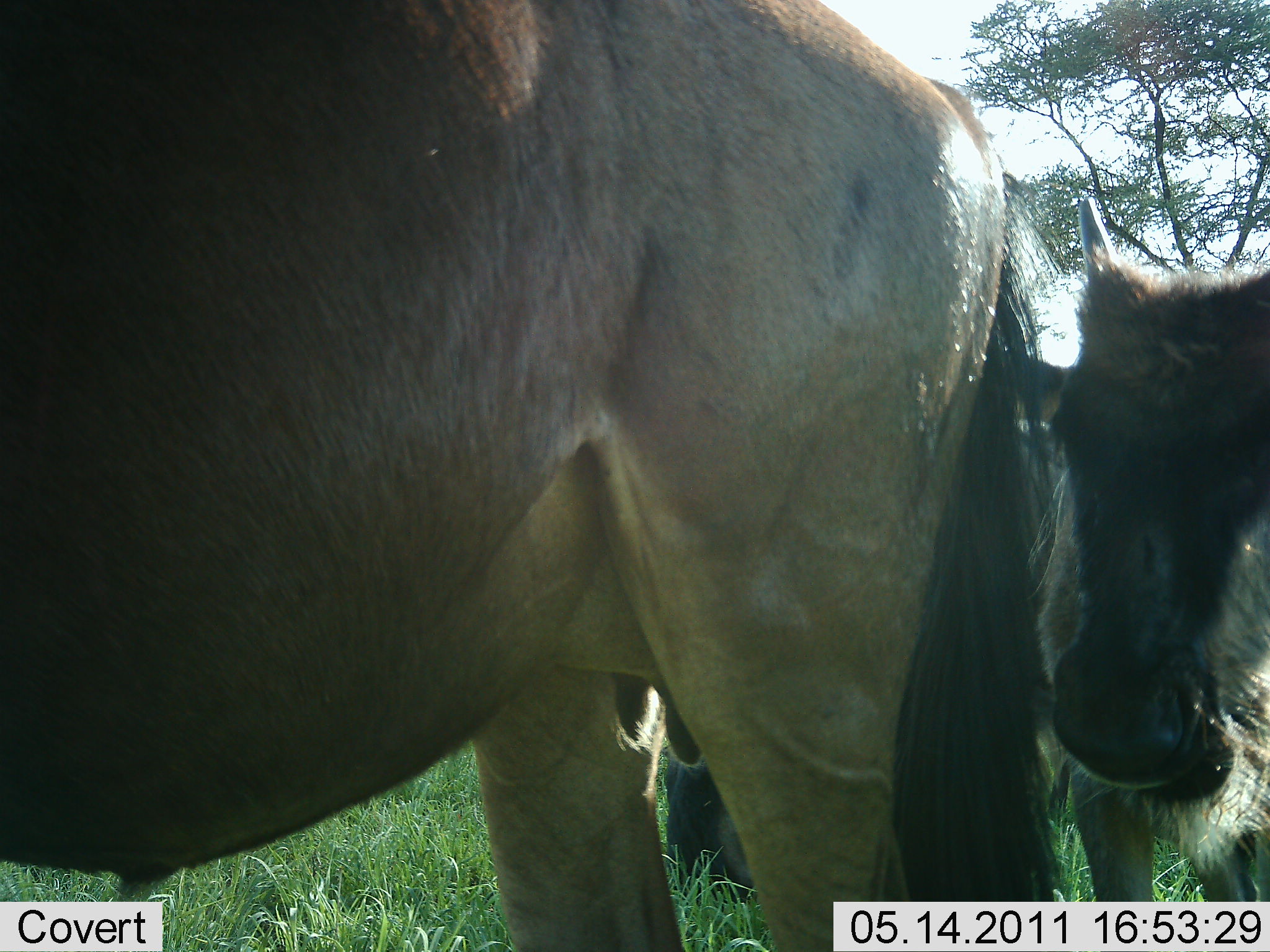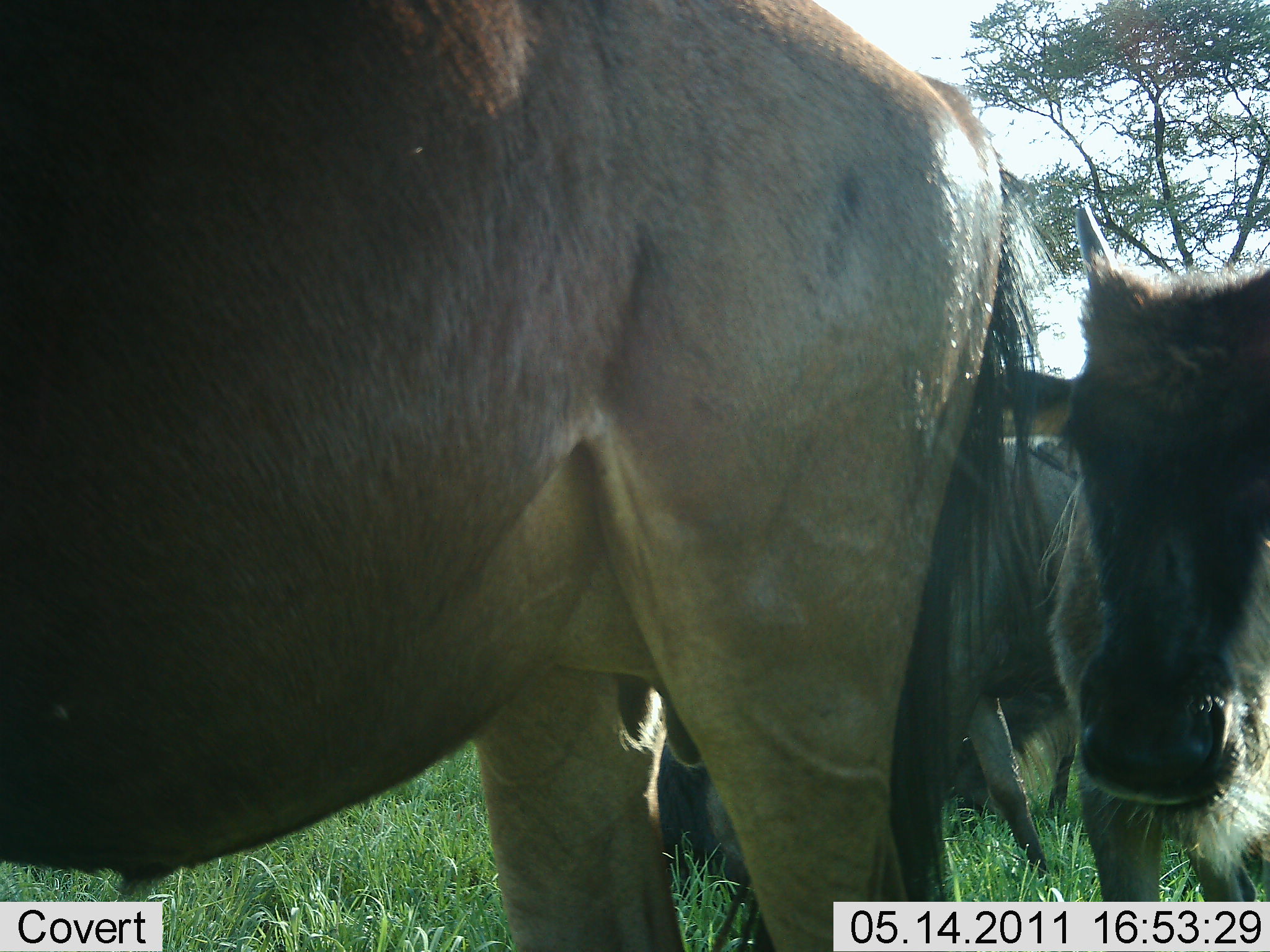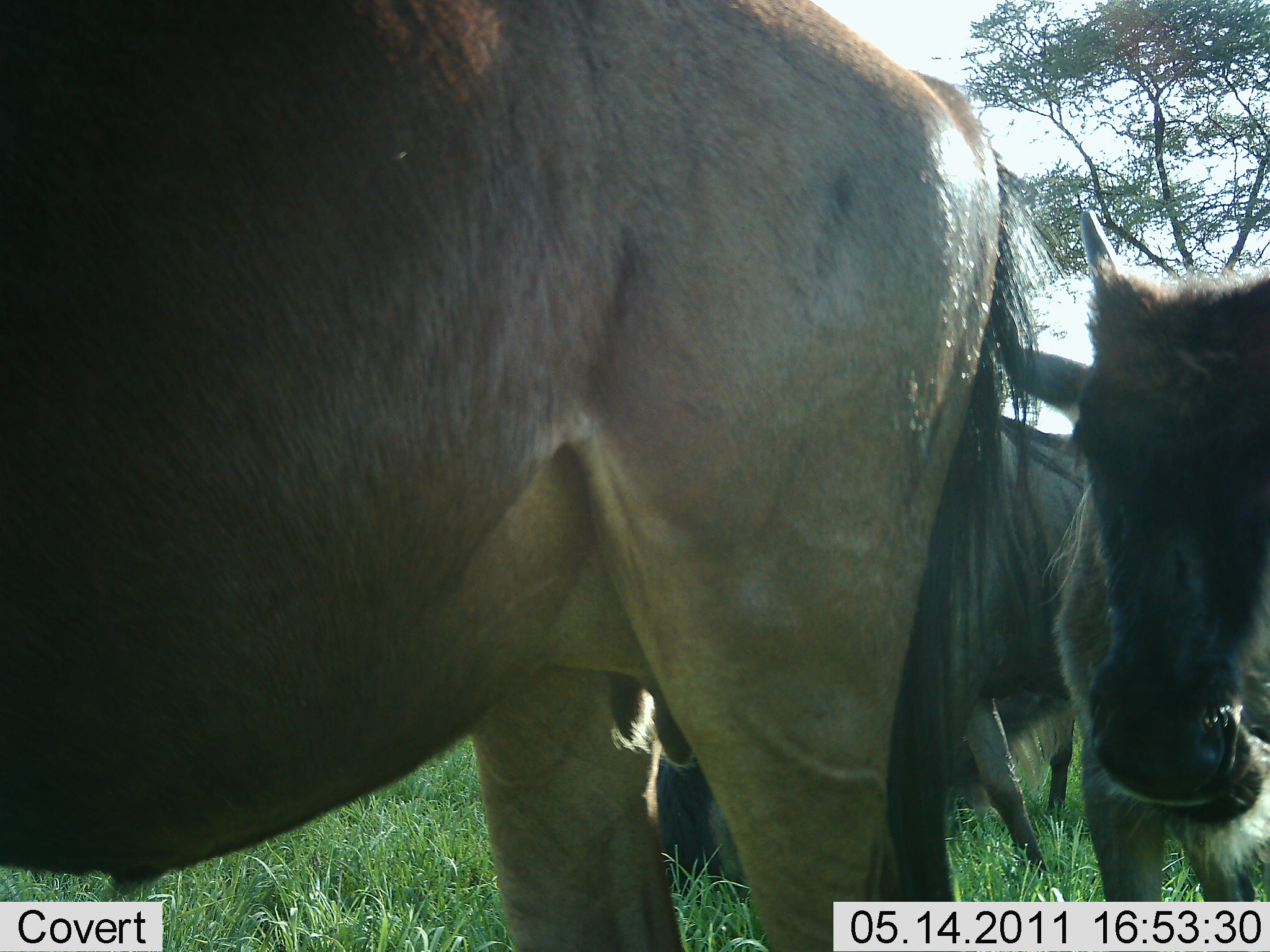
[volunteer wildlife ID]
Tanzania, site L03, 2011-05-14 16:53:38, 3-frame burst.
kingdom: Animalia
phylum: Chordata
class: Mammalia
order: Artiodactyla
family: Bovidae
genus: Connochaetes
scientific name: Connochaetes taurinus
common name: blue wildebeest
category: wildebeest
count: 3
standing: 100%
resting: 0%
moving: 0%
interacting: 0%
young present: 50%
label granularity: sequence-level